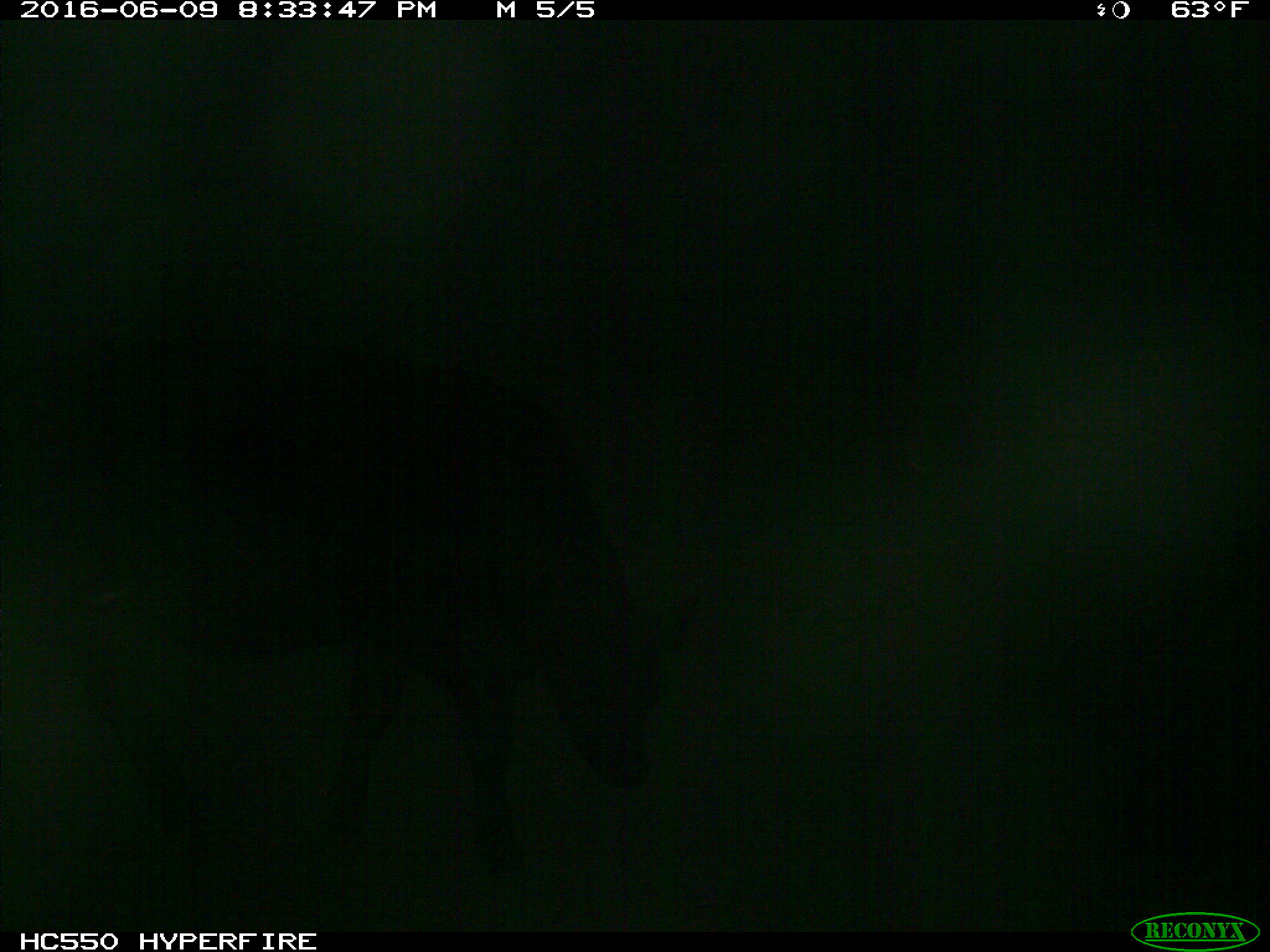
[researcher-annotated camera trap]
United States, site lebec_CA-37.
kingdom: Animalia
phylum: Chordata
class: Mammalia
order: Artiodactyla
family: Bovidae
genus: Bos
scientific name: Bos taurus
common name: domestic cow